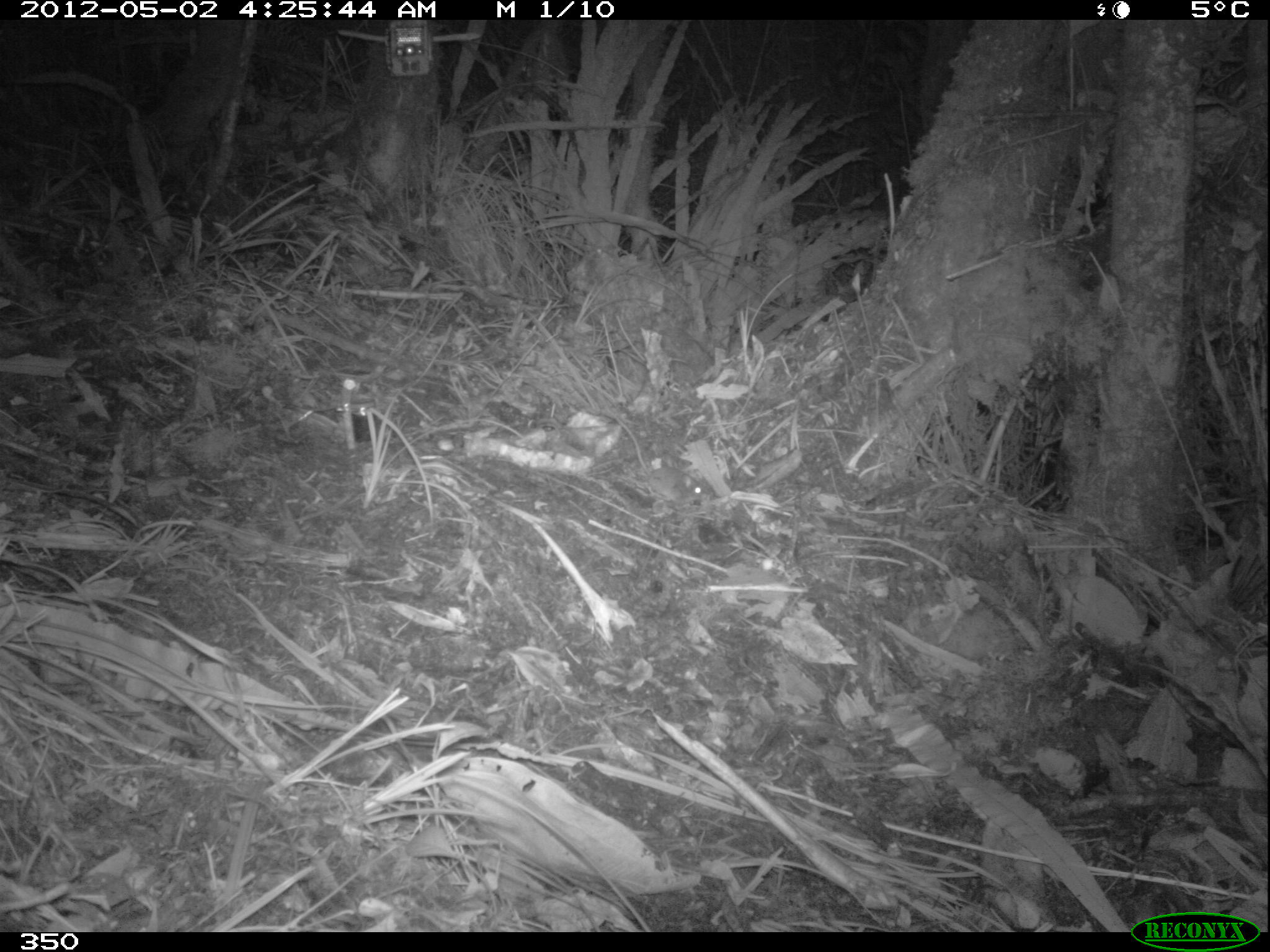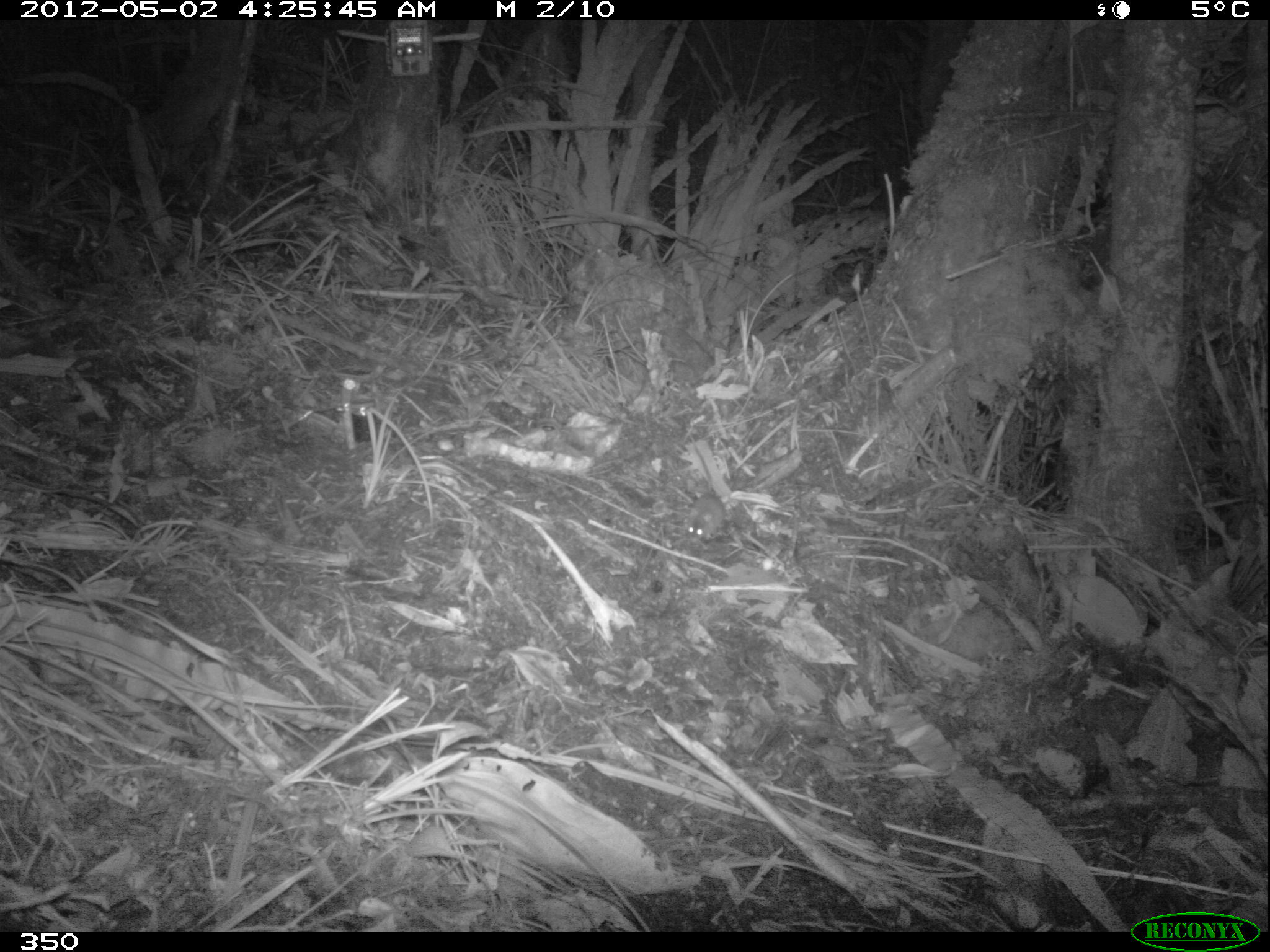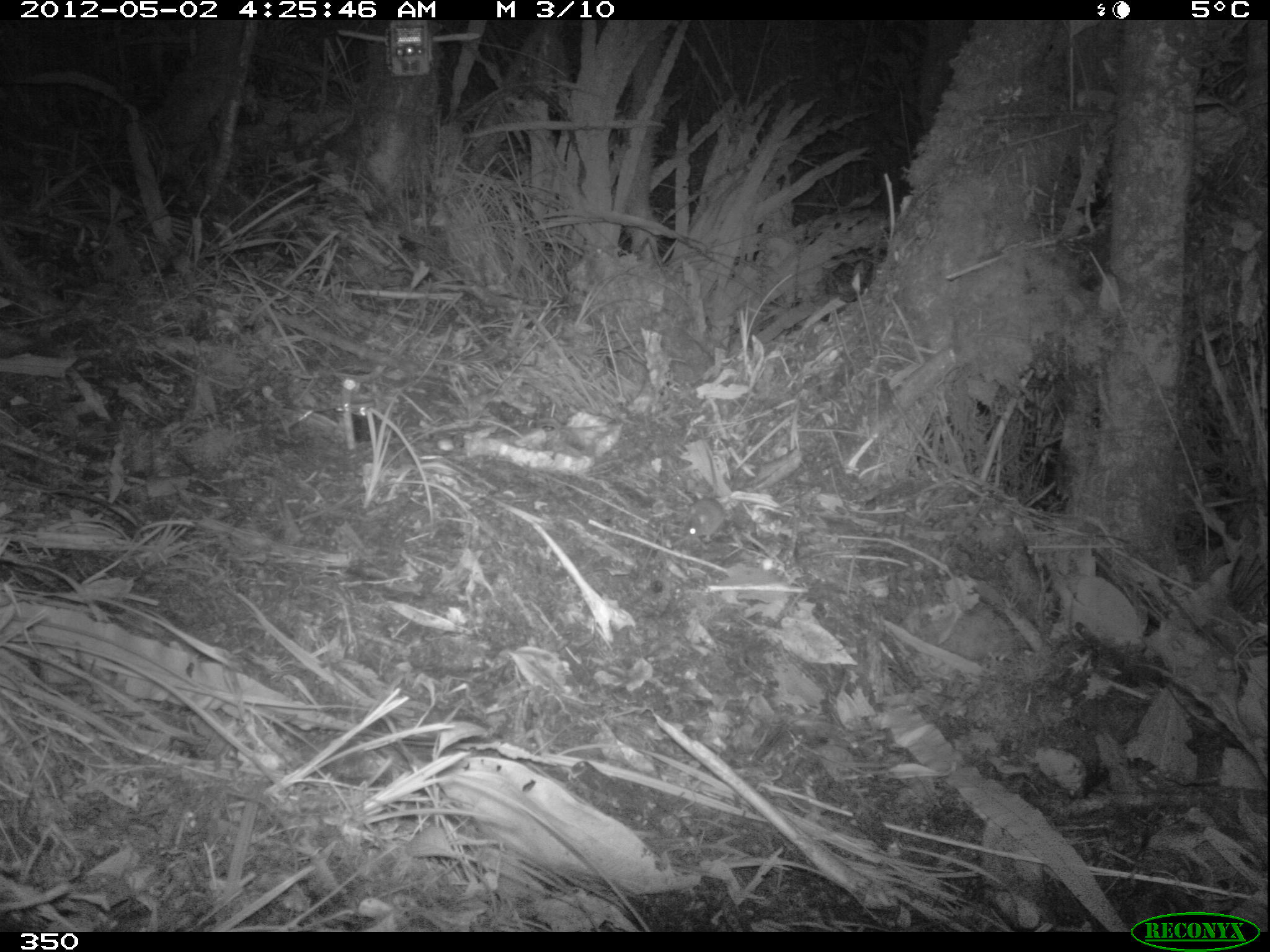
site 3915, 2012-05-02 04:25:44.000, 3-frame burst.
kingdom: Animalia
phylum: Chordata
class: Mammalia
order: Rodentia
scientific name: Rodentia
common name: rodents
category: unknown rodent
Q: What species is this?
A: Unknown rodent (rodents) (Rodentia).